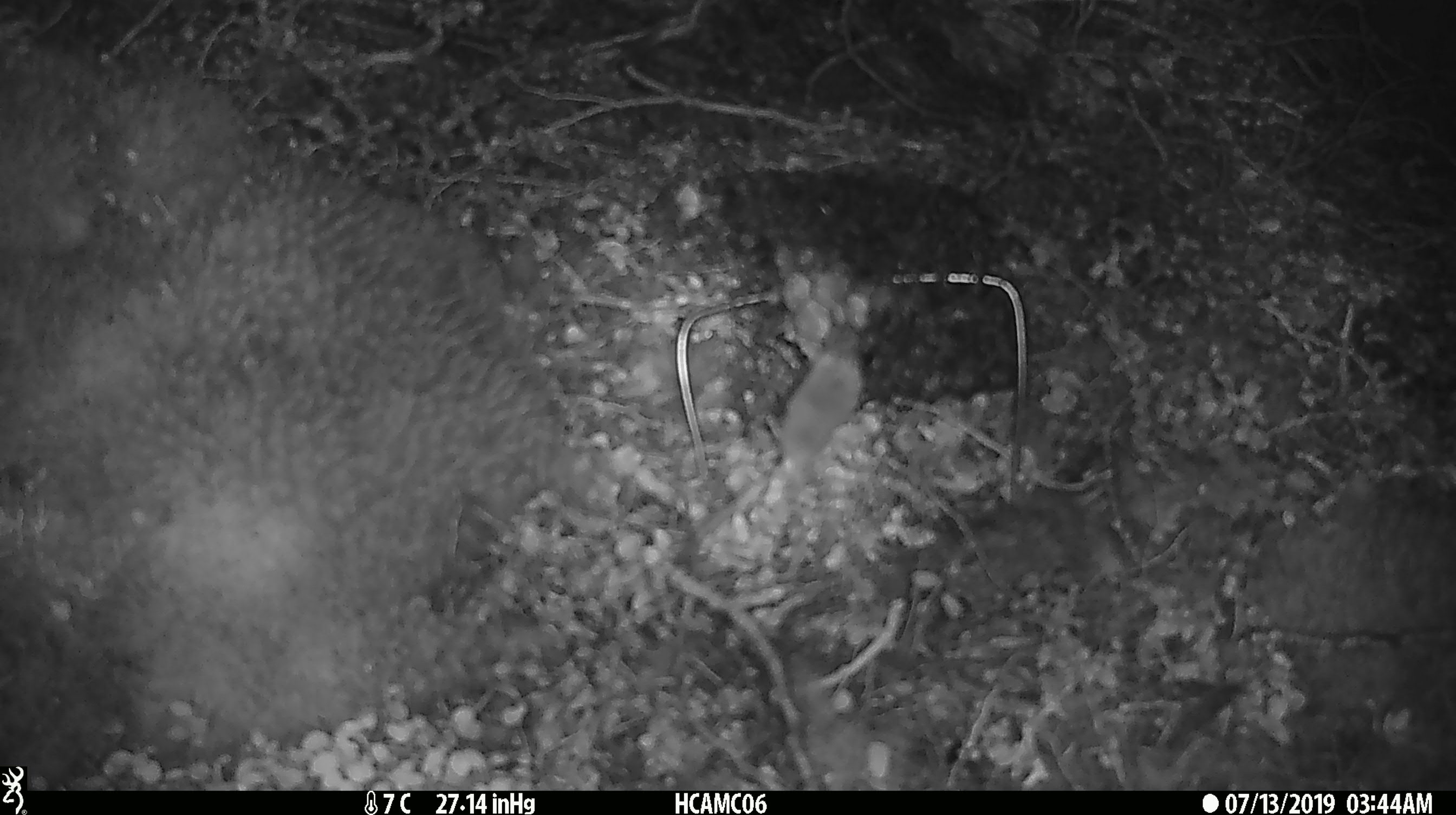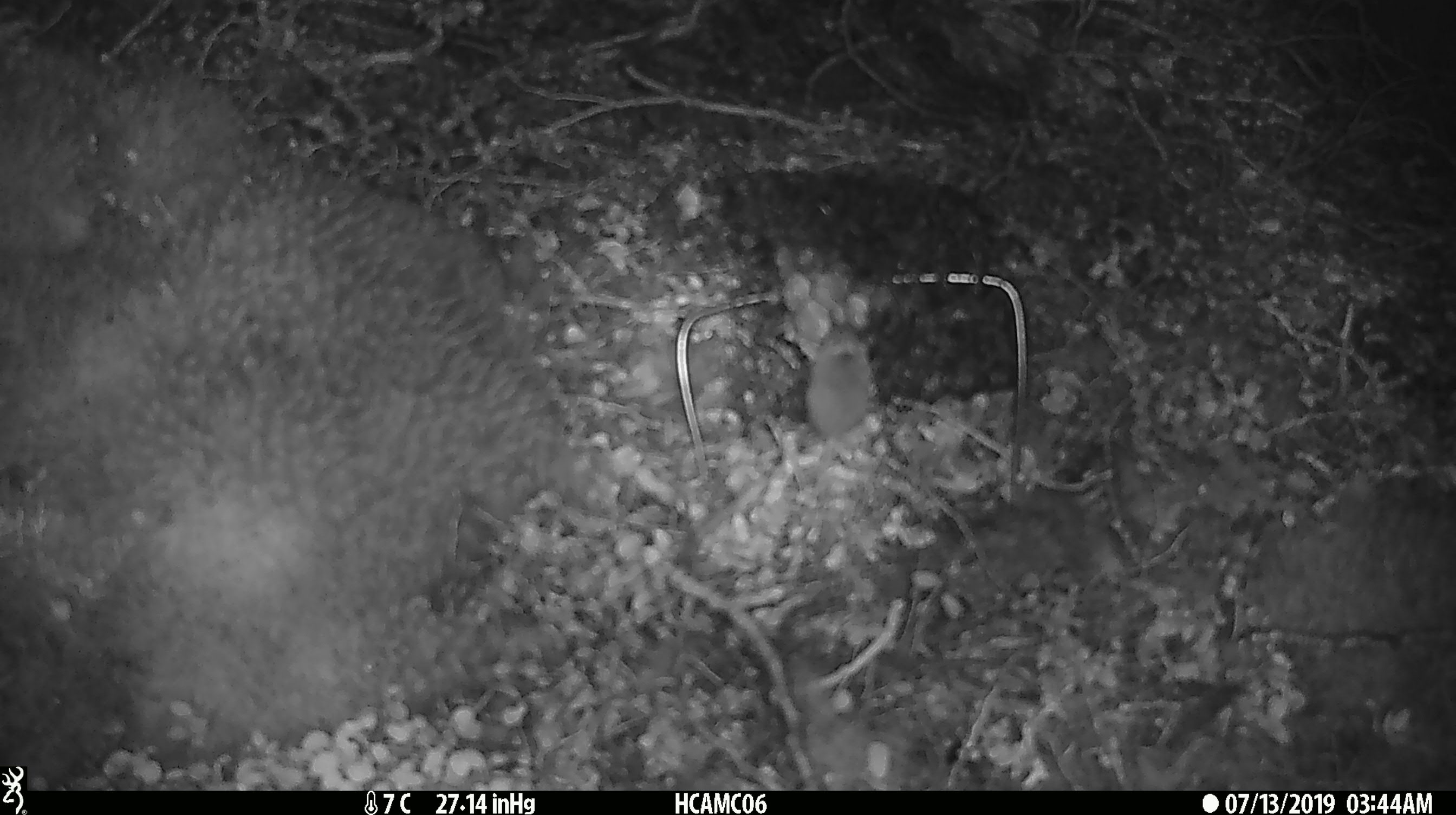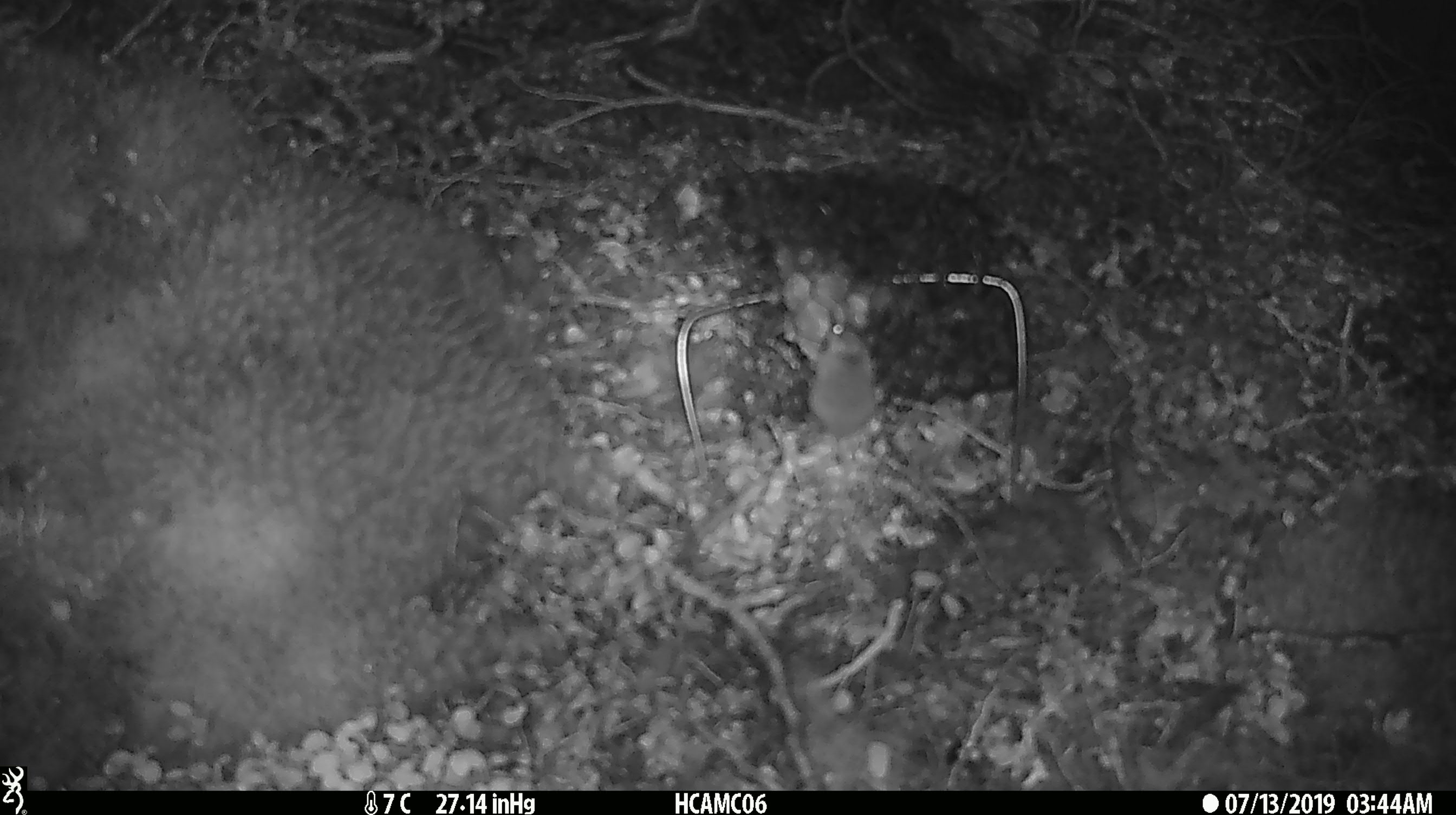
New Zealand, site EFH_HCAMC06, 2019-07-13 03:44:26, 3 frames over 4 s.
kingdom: Animalia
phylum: Chordata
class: Mammalia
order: Rodentia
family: Muridae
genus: Mus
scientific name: Mus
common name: mouse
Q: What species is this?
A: Mouse (Mus).